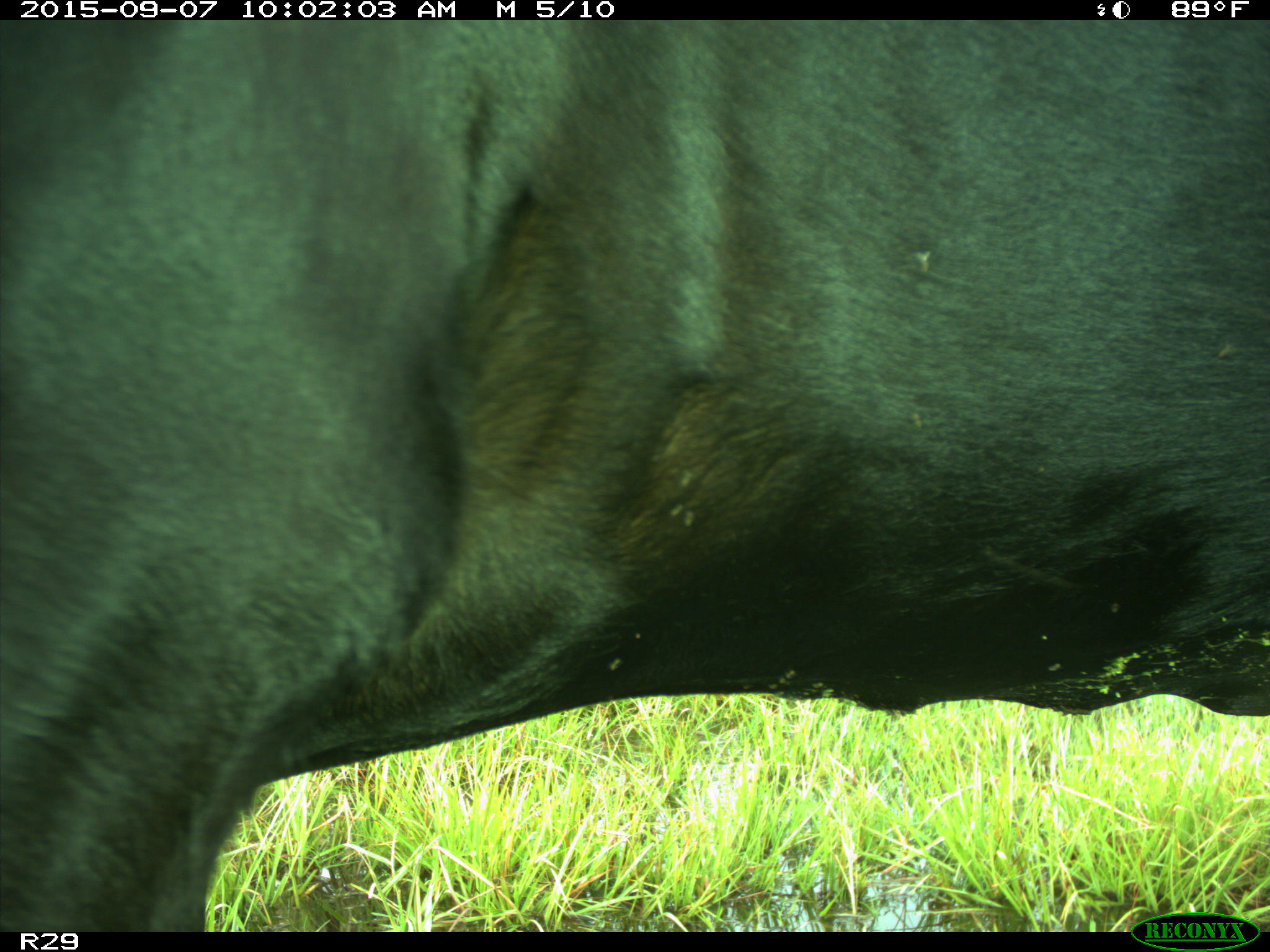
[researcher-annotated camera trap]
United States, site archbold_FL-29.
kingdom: Animalia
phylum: Chordata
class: Mammalia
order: Artiodactyla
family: Bovidae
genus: Bos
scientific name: Bos taurus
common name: domestic cow